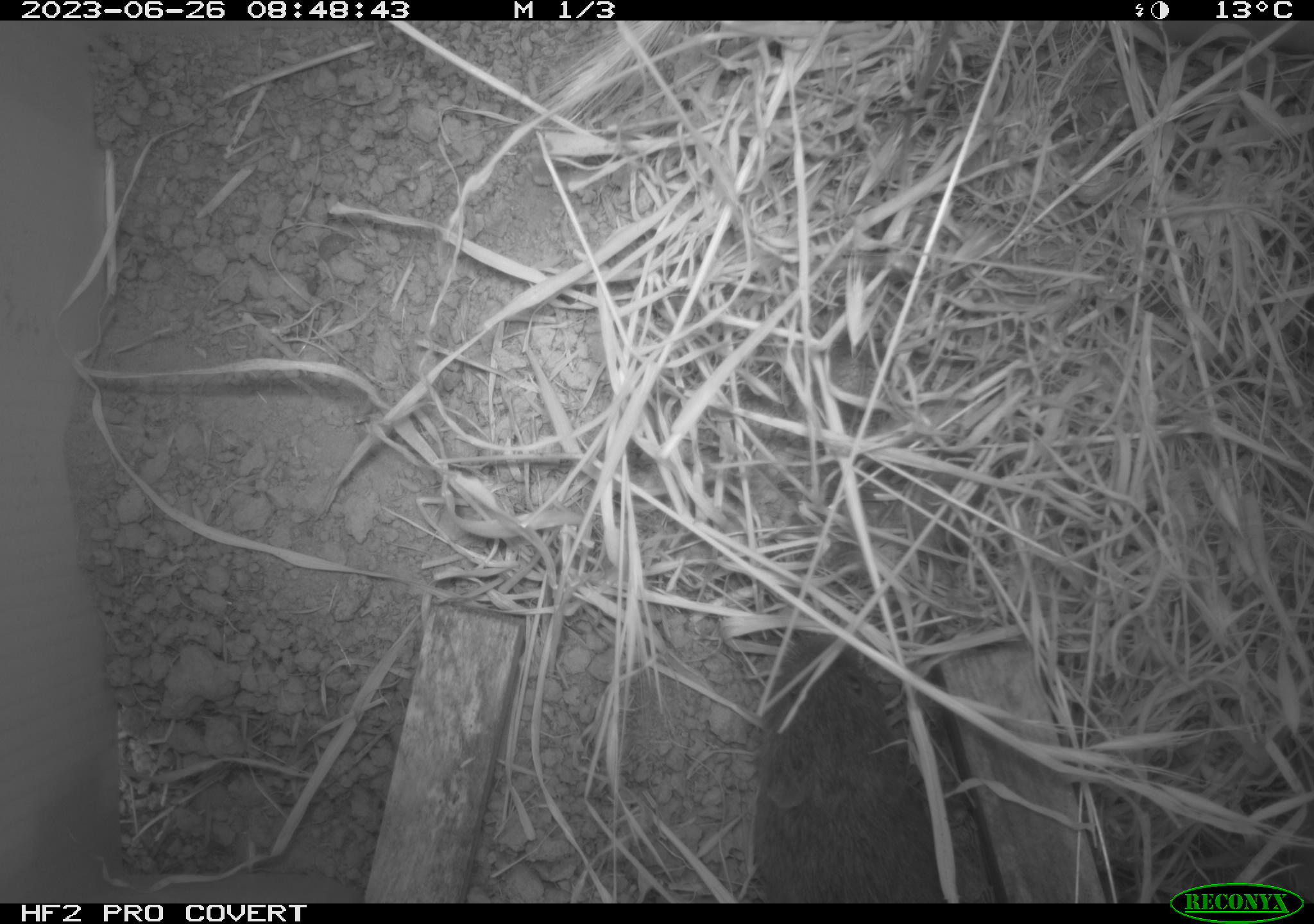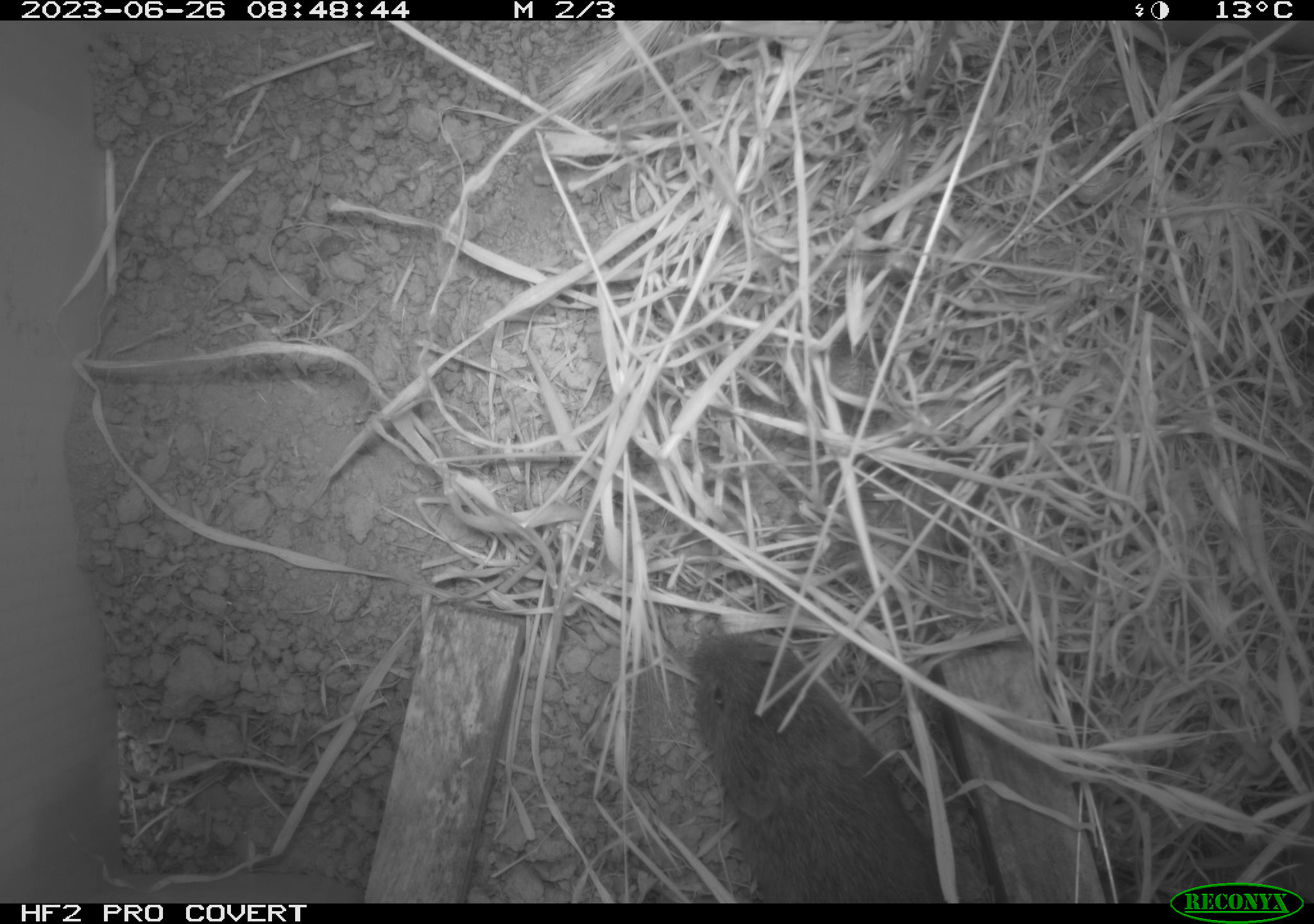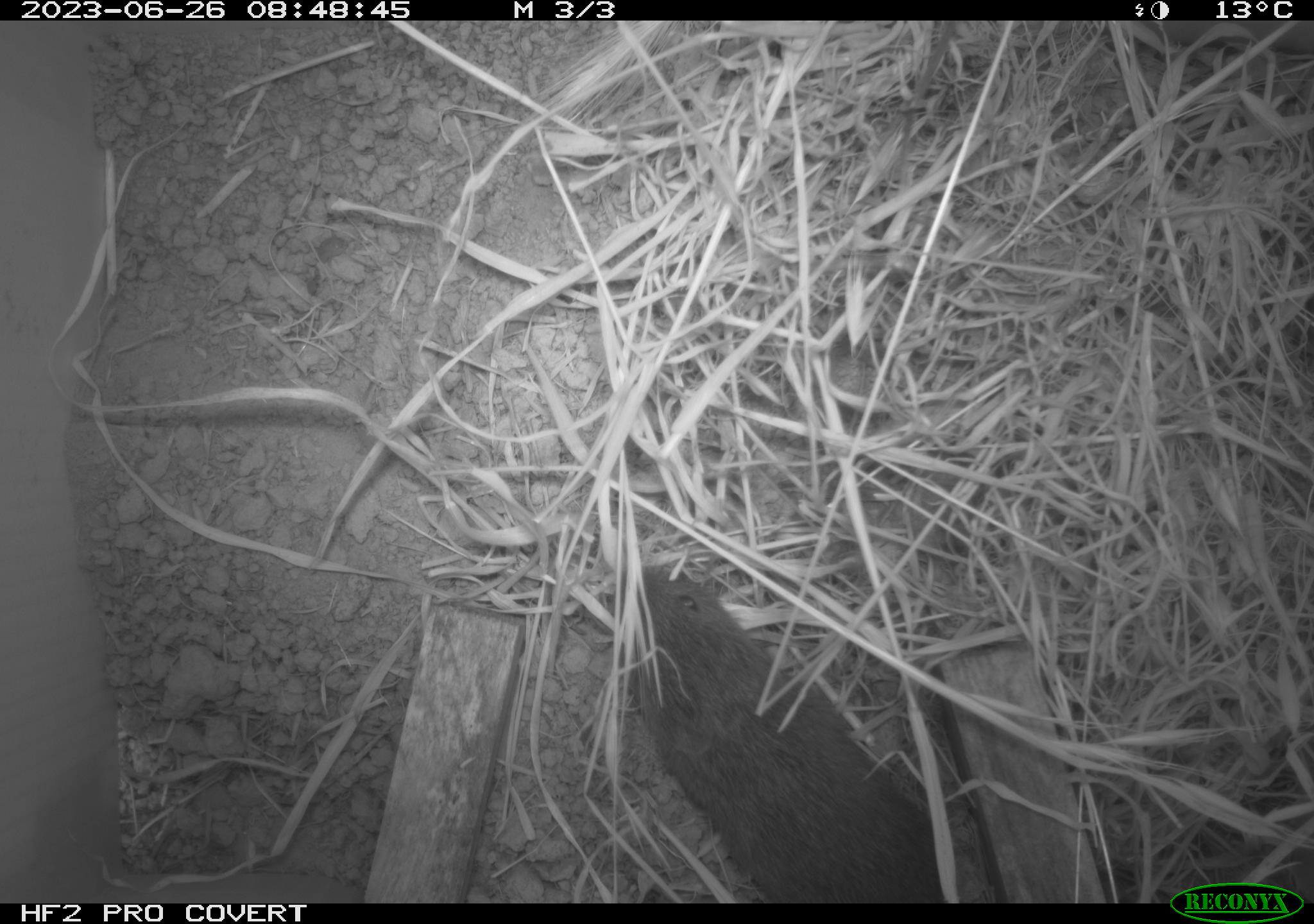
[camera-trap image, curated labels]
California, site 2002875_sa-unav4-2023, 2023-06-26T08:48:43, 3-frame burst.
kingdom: Animalia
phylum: Chordata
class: Mammalia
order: Rodentia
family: Cricetidae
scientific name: Arvicolinae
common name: voles, lemmings, and muskrats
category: arvicolinae subfamily